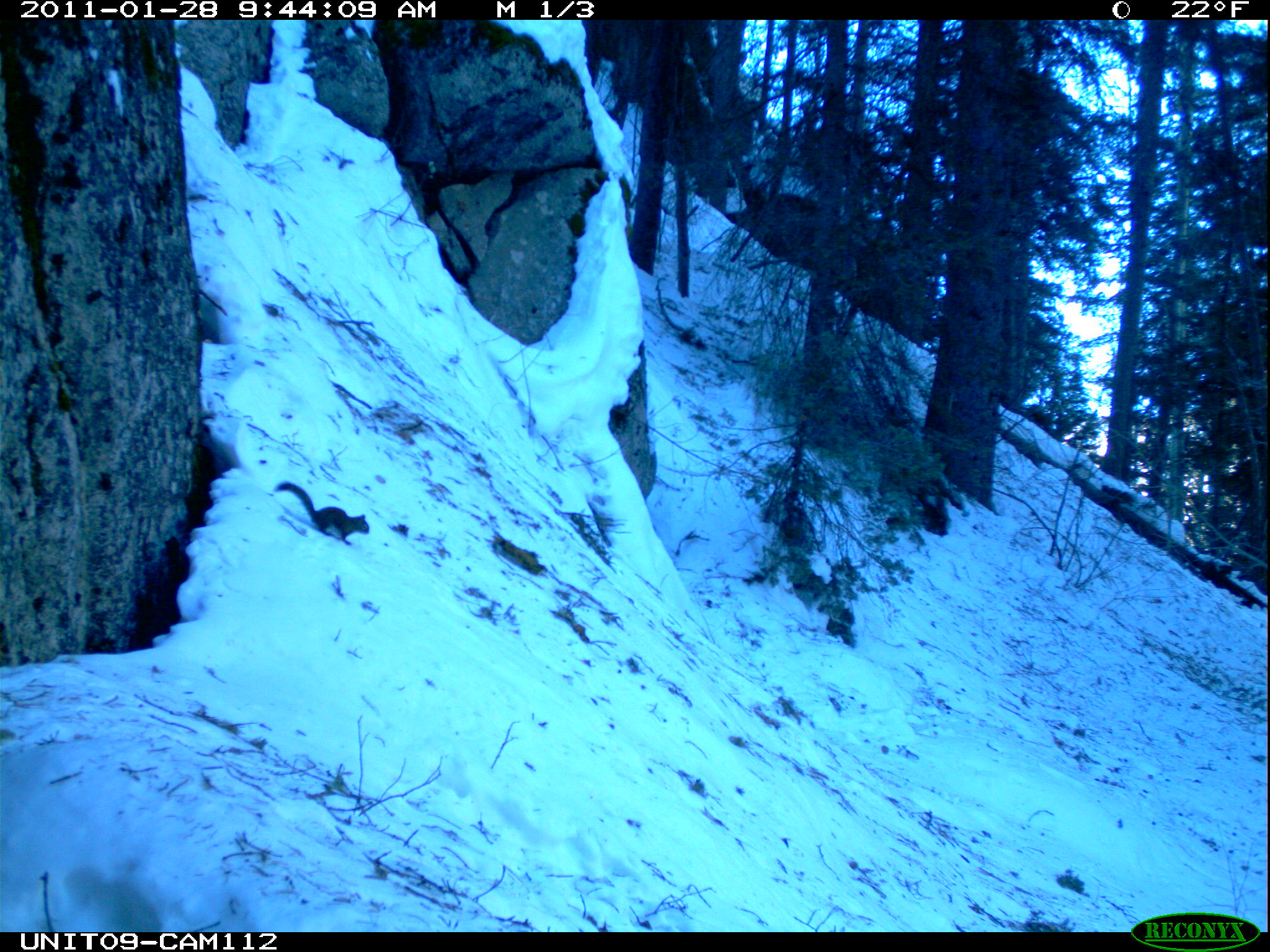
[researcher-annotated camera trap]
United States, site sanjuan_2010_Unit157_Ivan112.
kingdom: Animalia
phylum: Chordata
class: Mammalia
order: Rodentia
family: Sciuridae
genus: Tamiasciurus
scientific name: Tamiasciurus hudsonicus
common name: american red squirrel